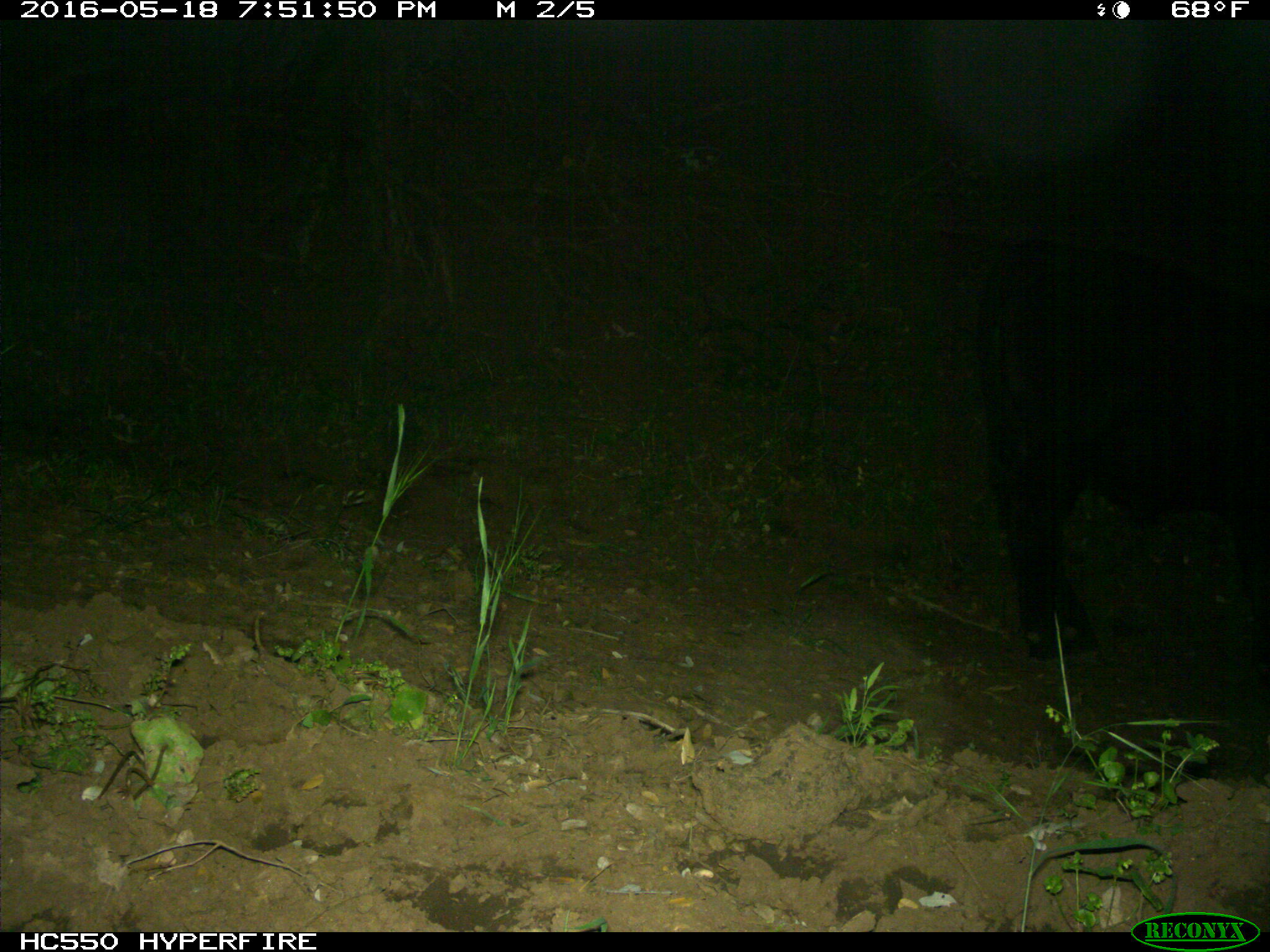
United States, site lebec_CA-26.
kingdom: Animalia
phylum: Chordata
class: Mammalia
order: Artiodactyla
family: Bovidae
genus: Bos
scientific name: Bos taurus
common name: domestic cow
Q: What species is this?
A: Bos taurus (domestic cow).